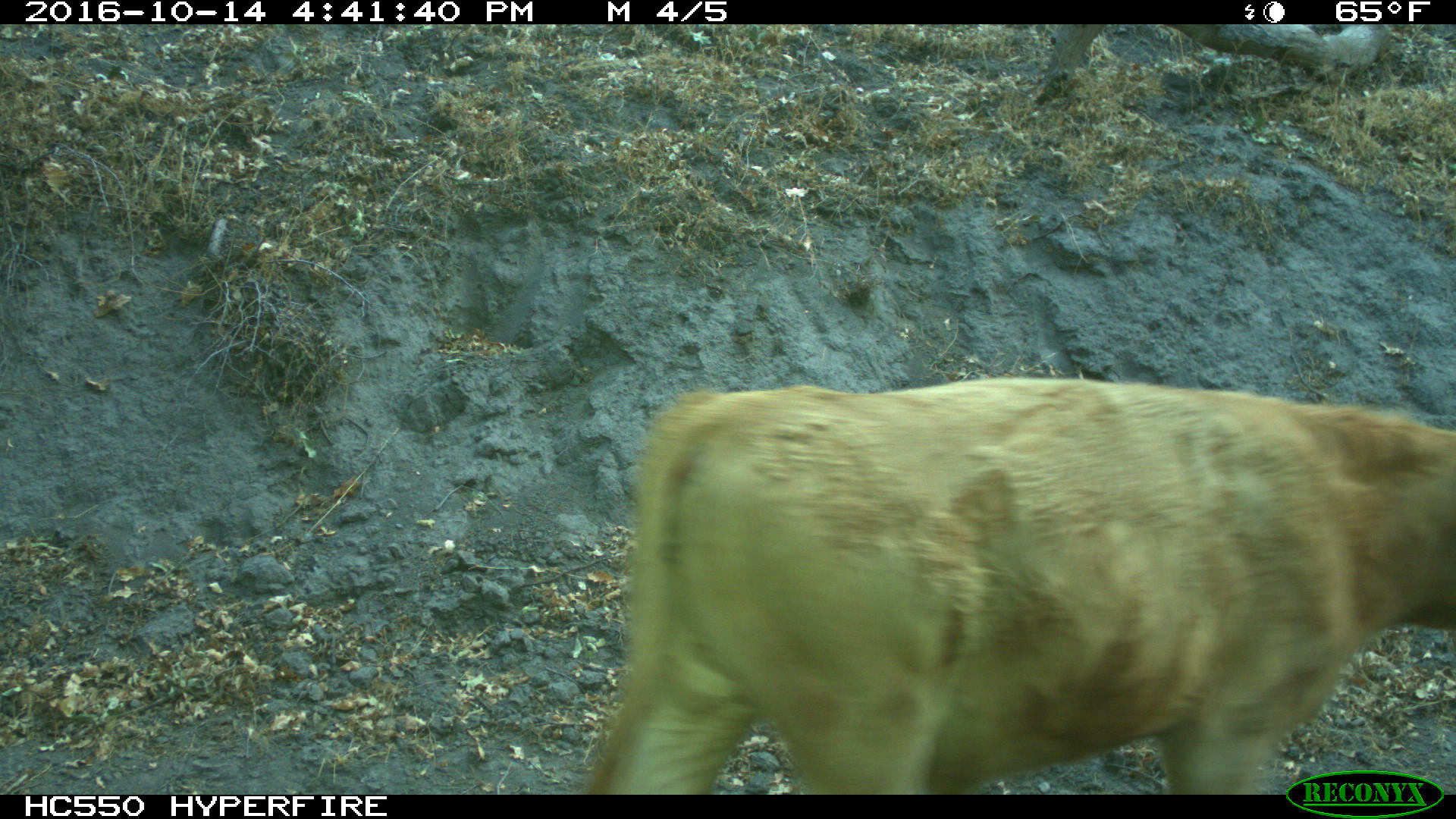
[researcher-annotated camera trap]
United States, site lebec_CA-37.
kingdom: Animalia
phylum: Chordata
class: Mammalia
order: Artiodactyla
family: Bovidae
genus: Bos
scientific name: Bos taurus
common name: domestic cow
Bos taurus (domestic cow).